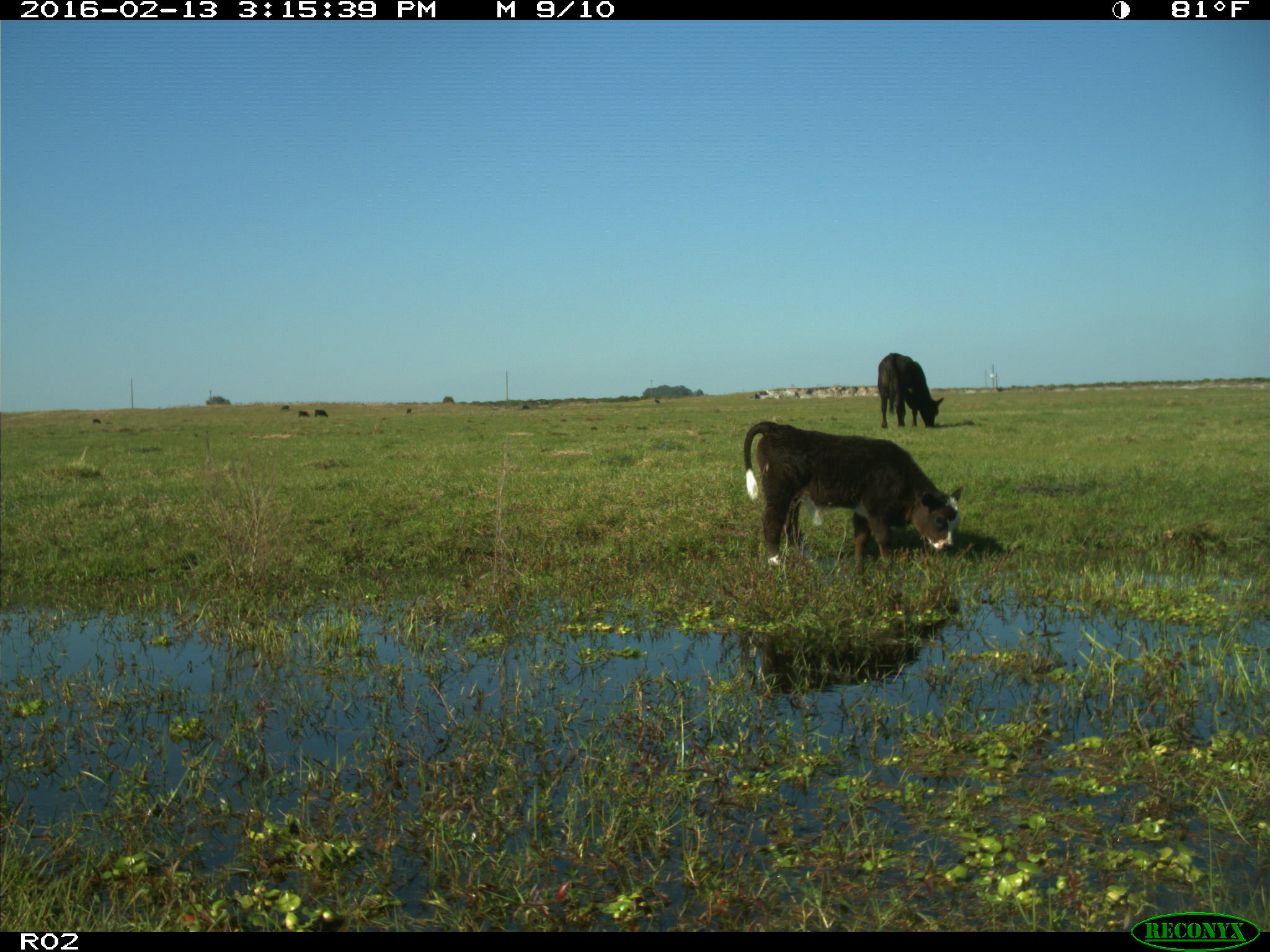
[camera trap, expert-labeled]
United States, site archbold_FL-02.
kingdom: Animalia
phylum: Chordata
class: Mammalia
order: Artiodactyla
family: Bovidae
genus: Bos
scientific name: Bos taurus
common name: domestic cow